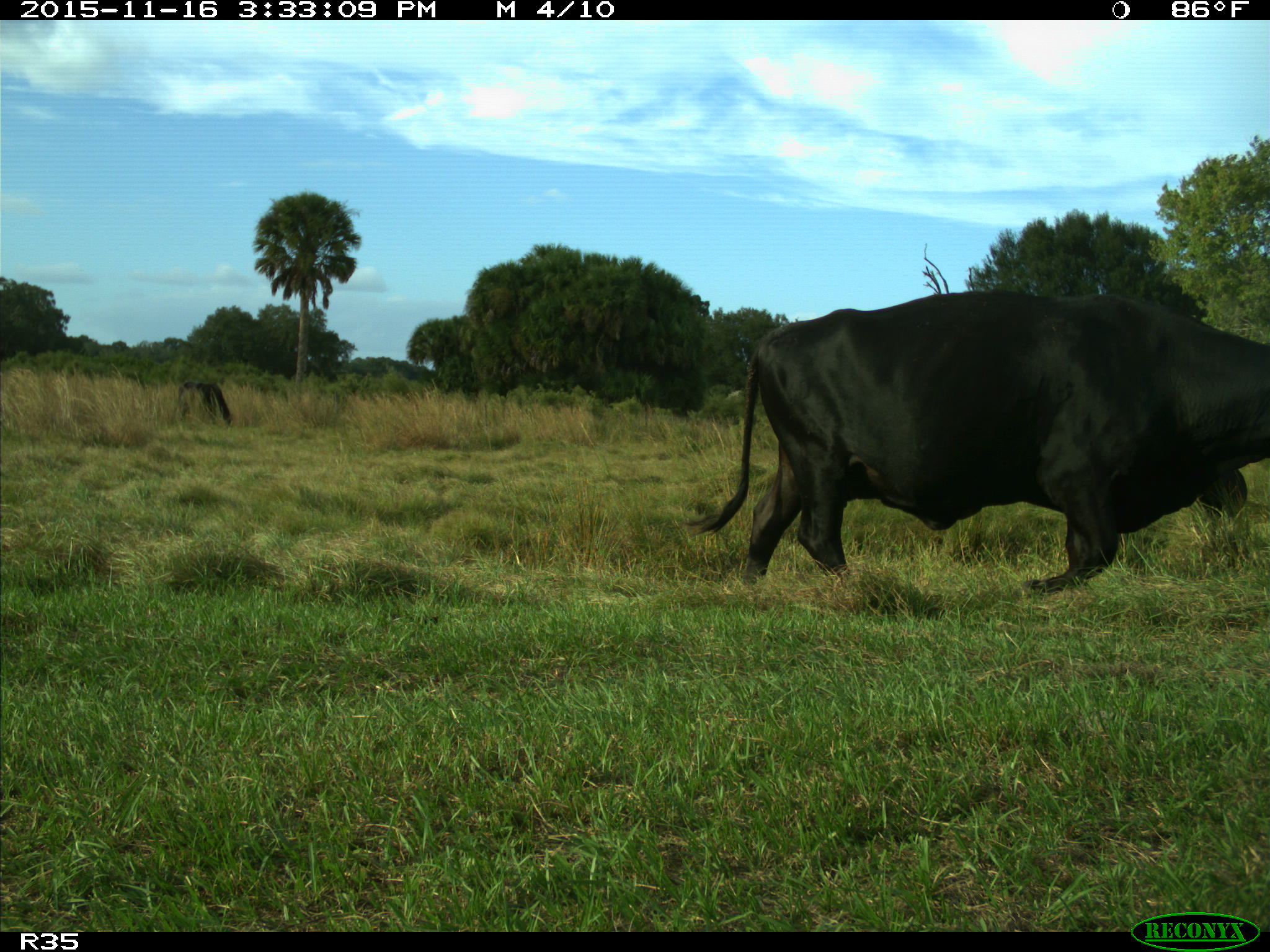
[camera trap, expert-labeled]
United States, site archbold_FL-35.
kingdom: Animalia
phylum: Chordata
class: Mammalia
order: Artiodactyla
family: Bovidae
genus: Bos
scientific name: Bos taurus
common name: domestic cow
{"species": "Bos taurus (domestic cow)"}